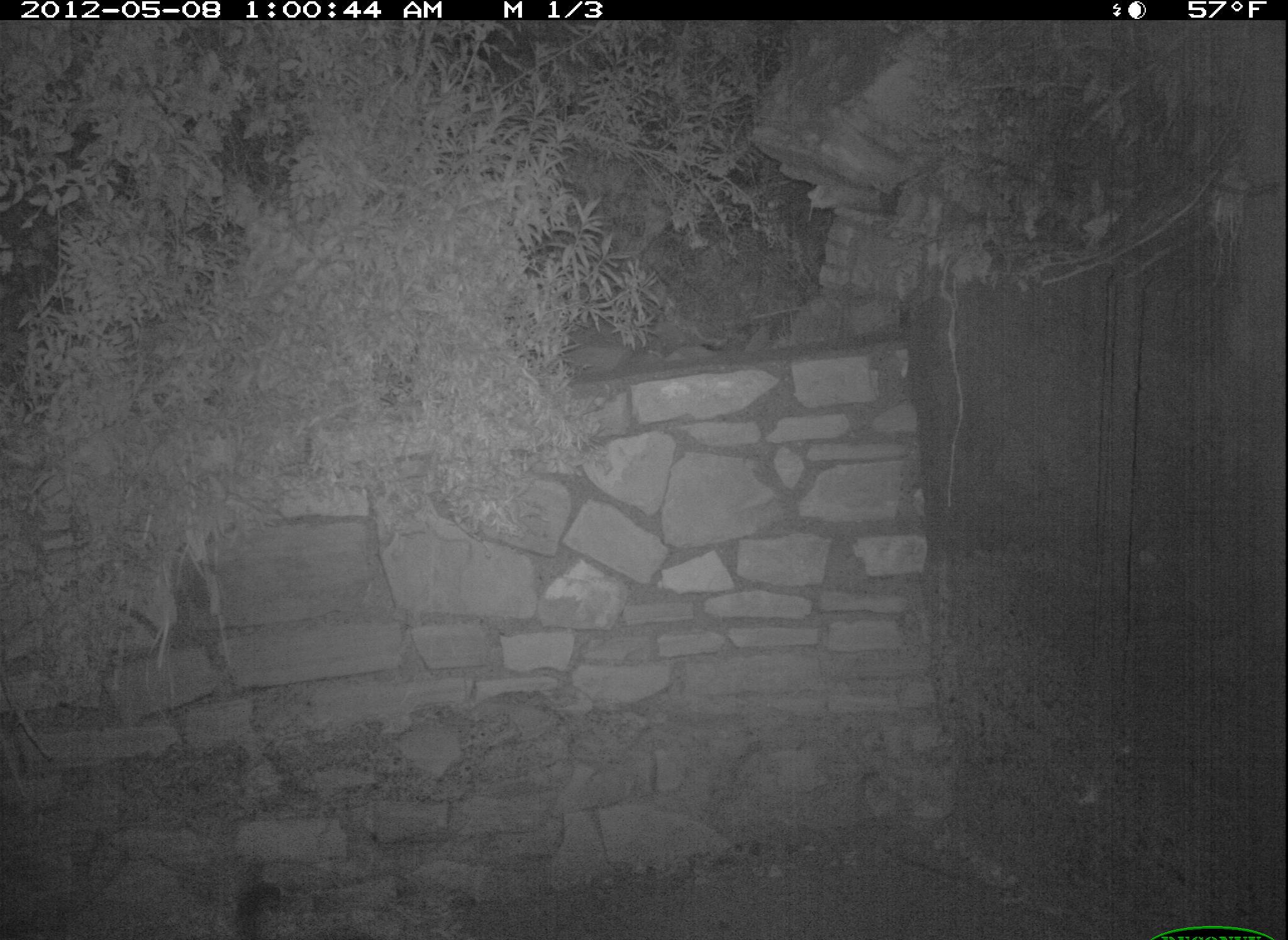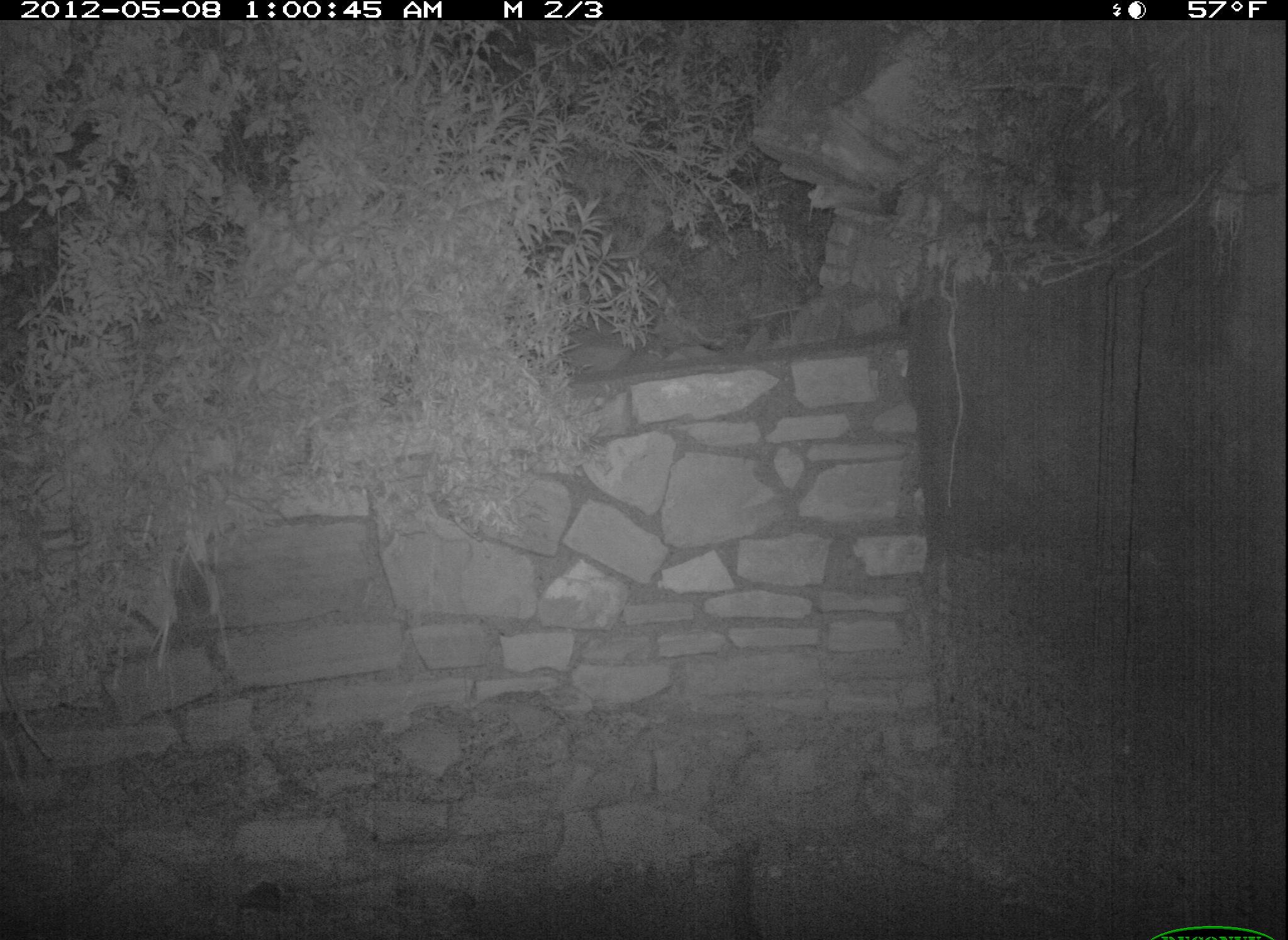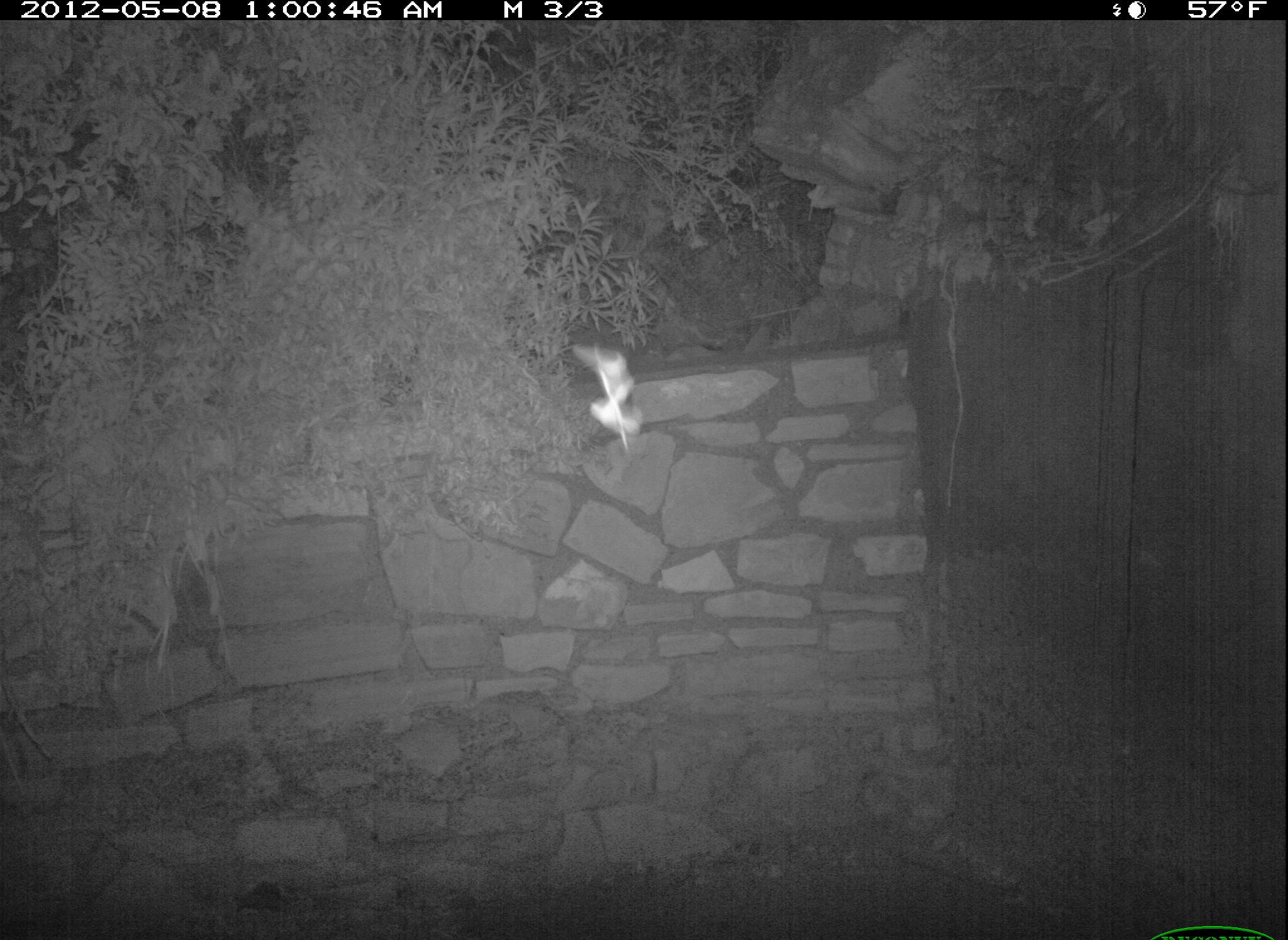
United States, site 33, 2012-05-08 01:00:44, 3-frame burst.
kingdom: Animalia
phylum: Chordata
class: Mammalia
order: Carnivora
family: Felidae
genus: Felis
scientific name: Felis catus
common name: cat